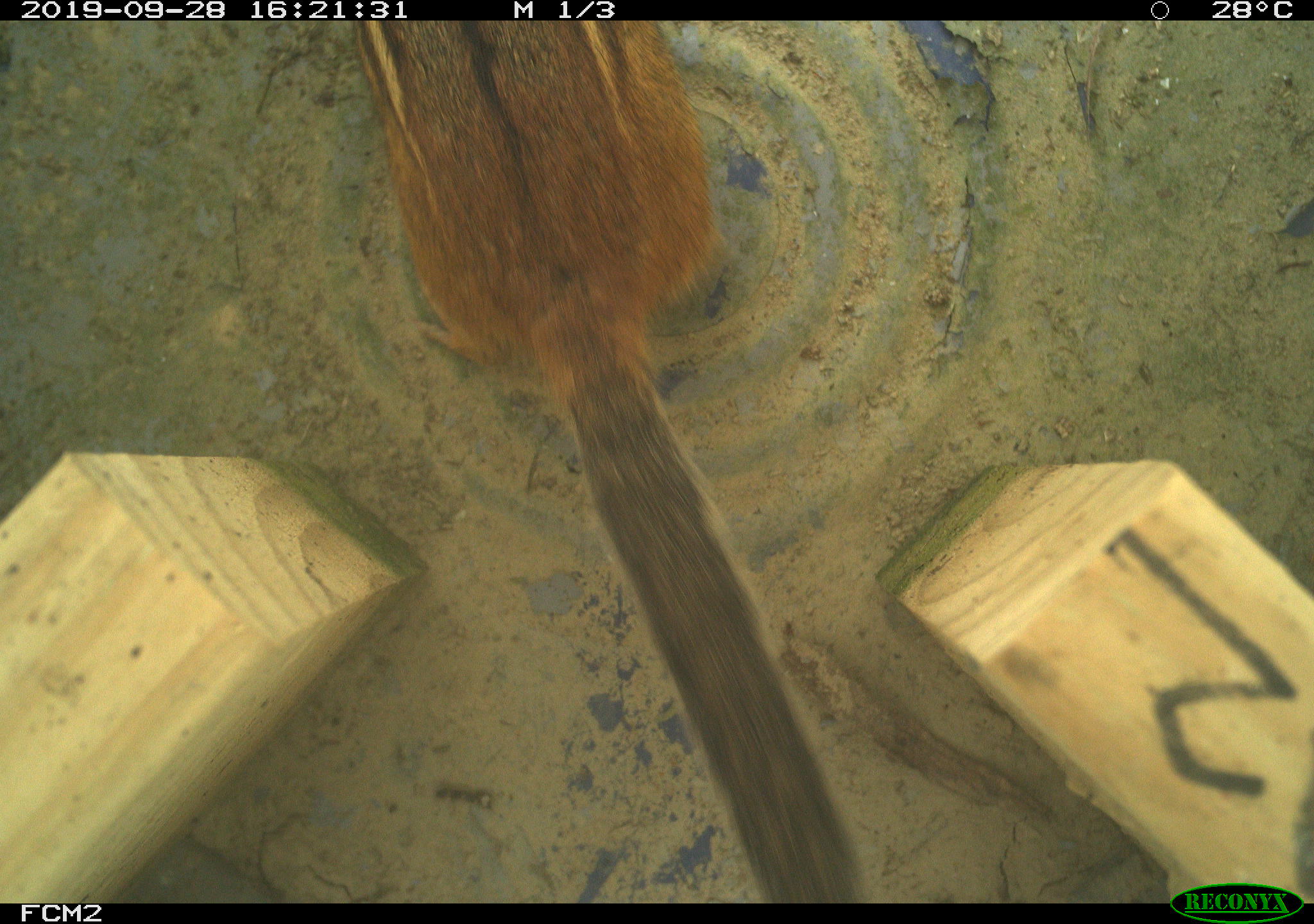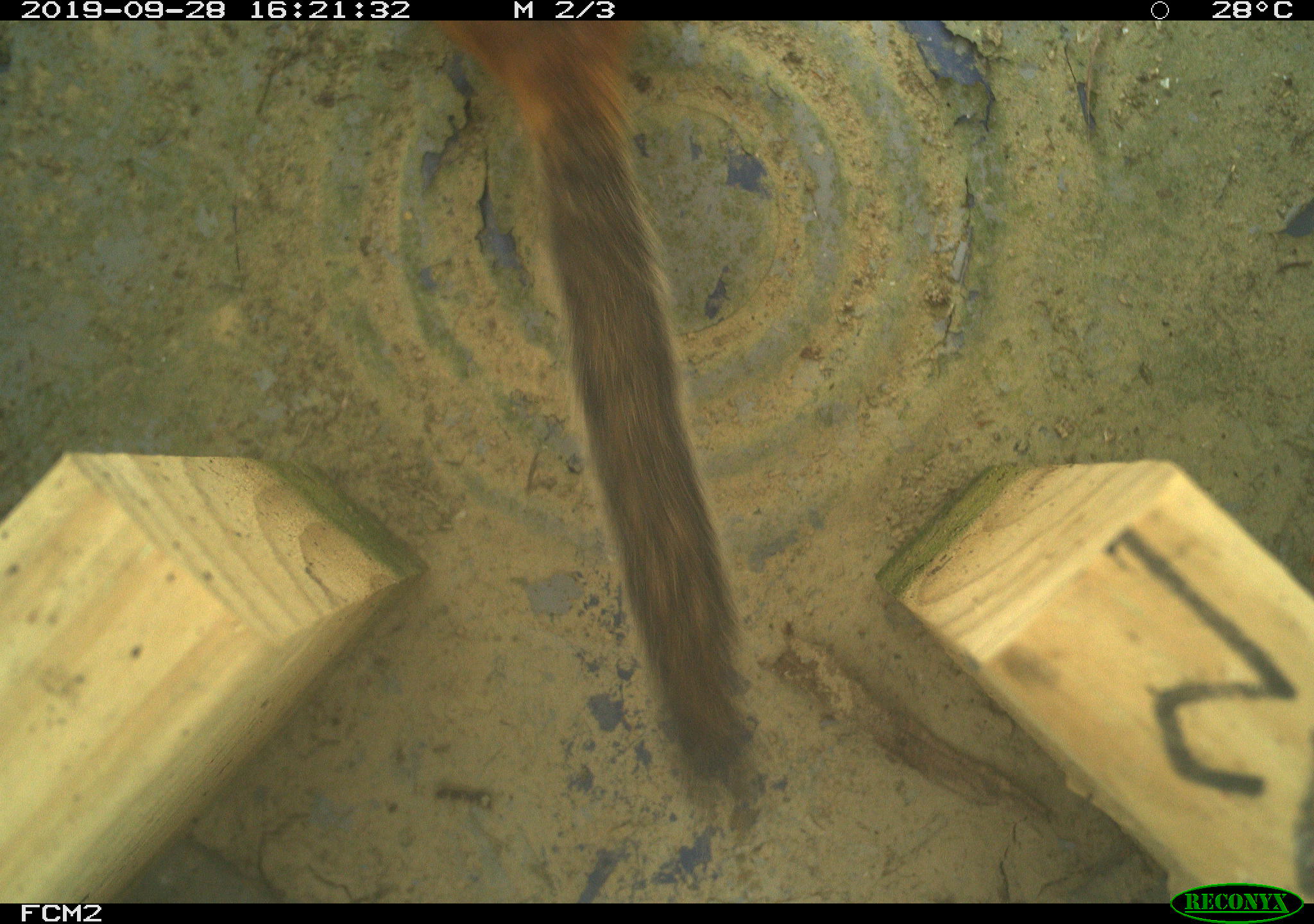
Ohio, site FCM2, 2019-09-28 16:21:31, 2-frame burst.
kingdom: Animalia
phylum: Chordata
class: Mammalia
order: Rodentia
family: Sciuridae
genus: Tamias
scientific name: Tamias striatus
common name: eastern chipmunk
Eastern chipmunk (Tamias striatus).